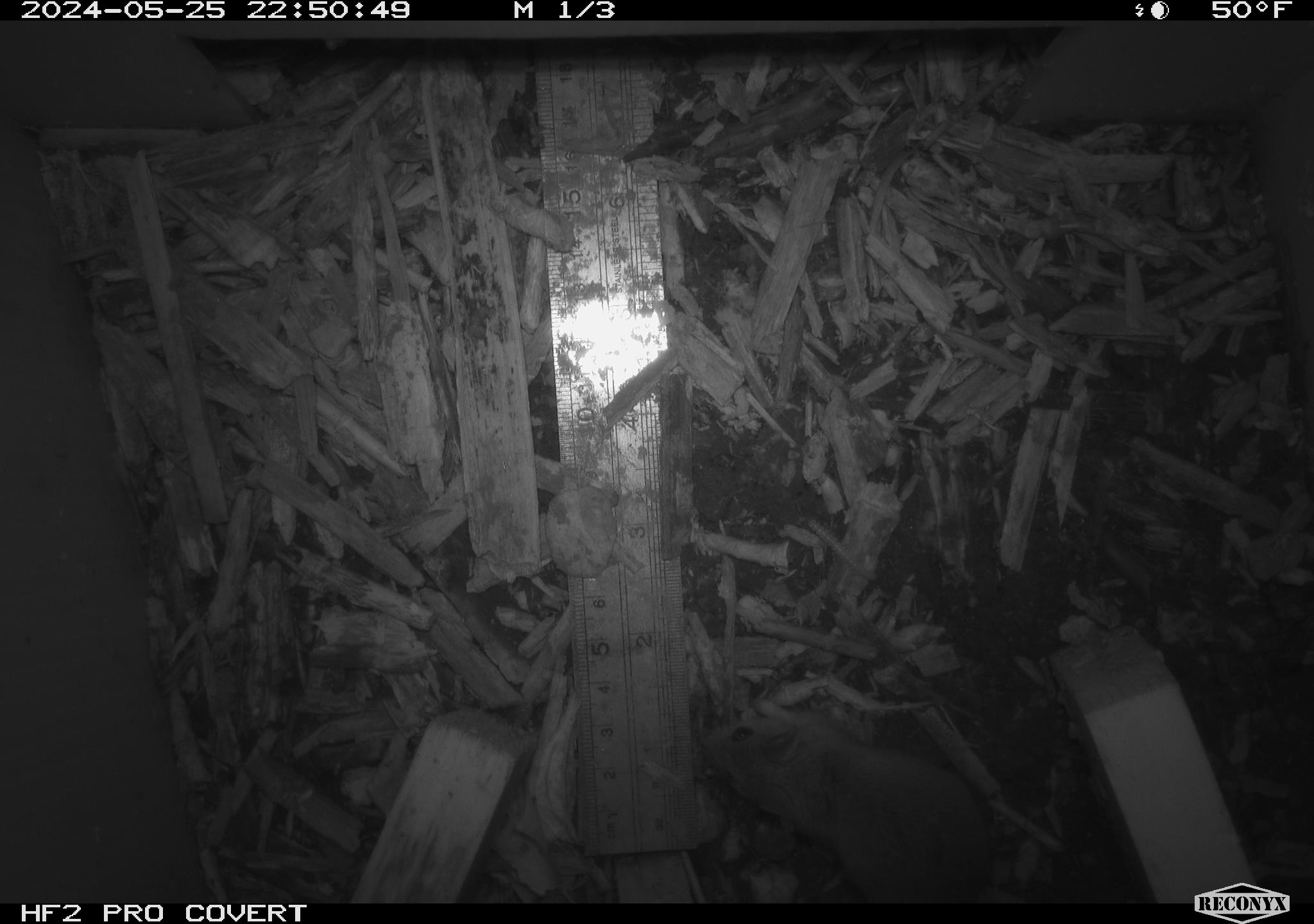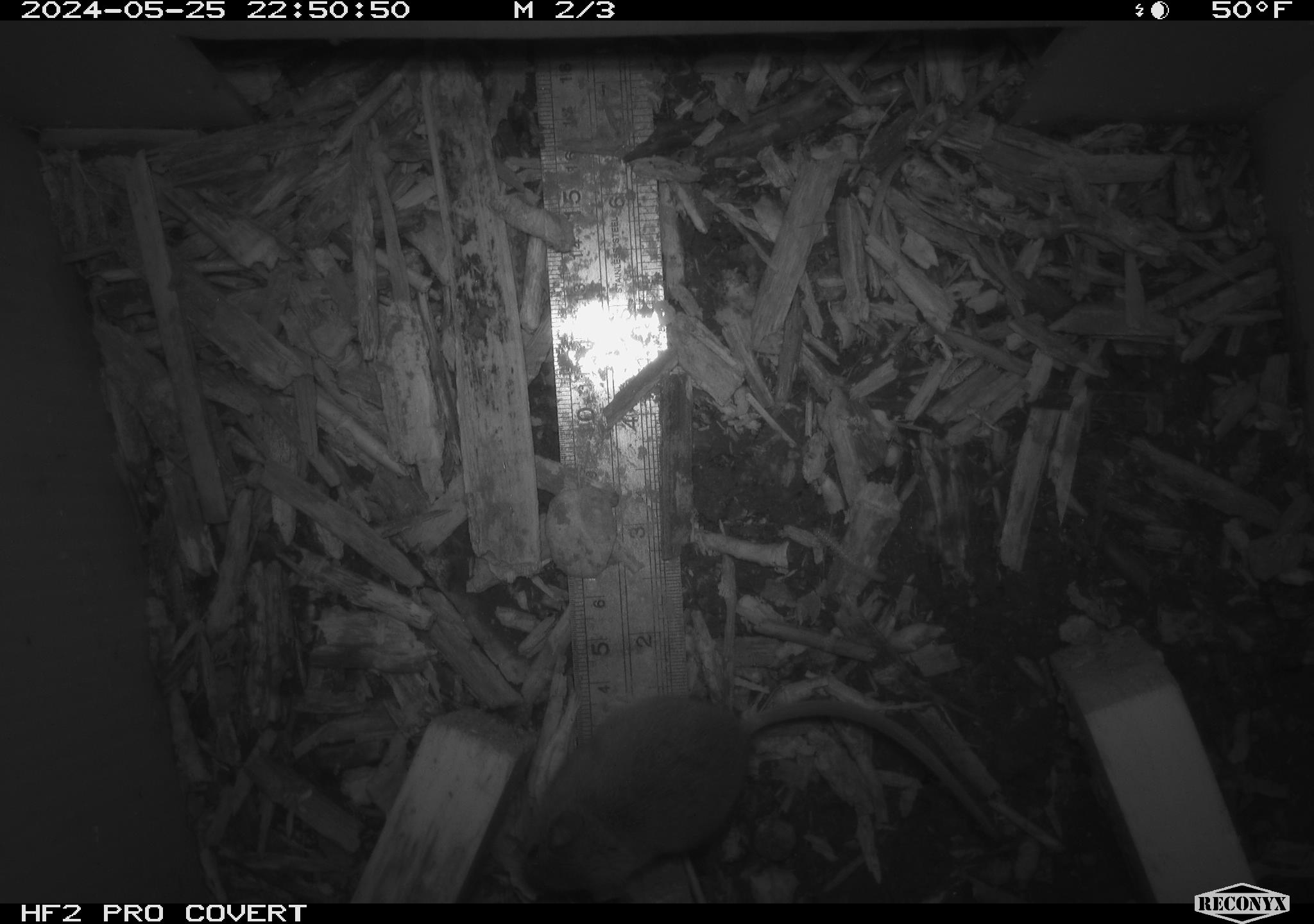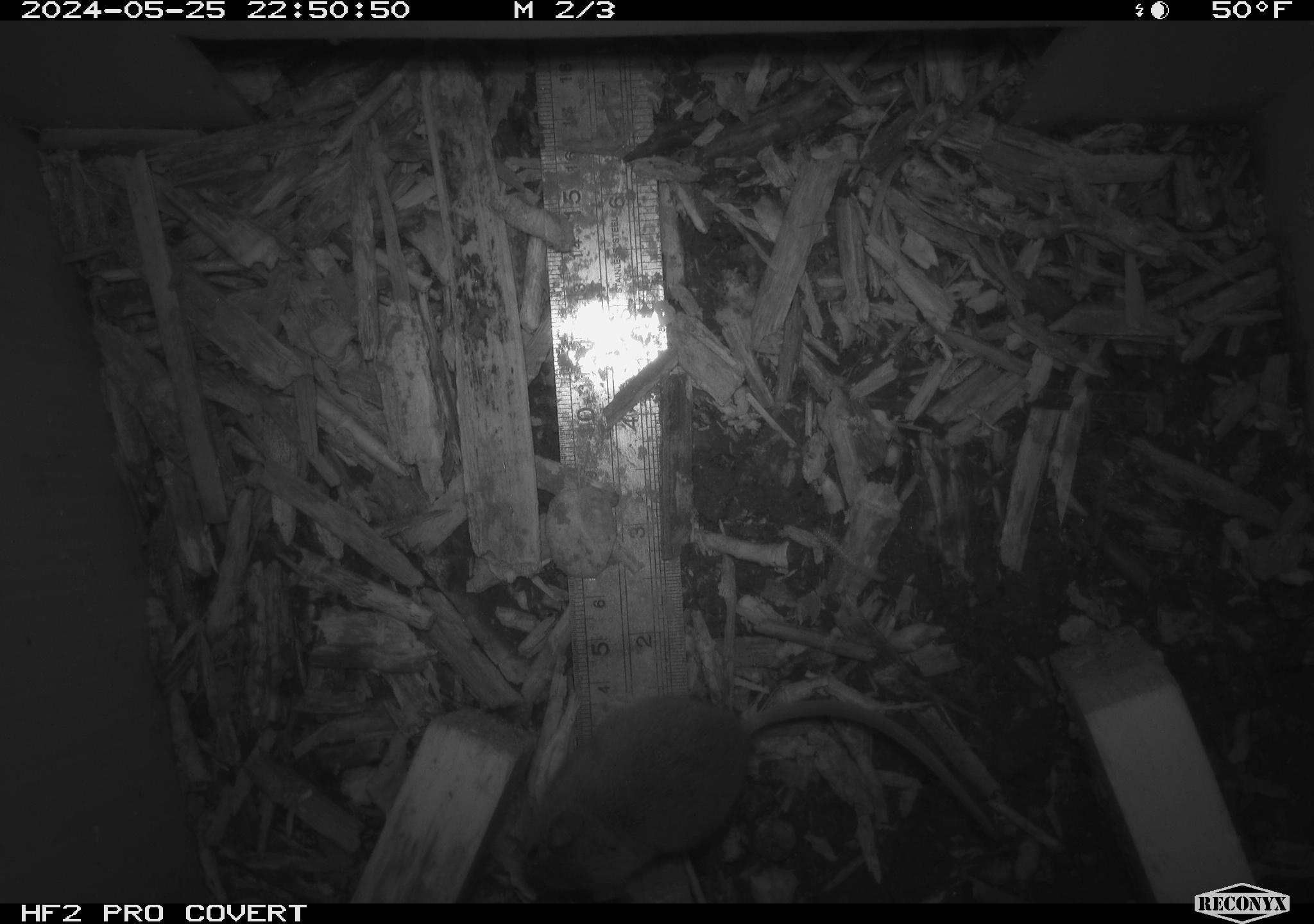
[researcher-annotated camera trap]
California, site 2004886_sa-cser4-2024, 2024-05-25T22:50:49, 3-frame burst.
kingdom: Animalia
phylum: Chordata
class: Mammalia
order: Rodentia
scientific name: Rodentia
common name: rodent